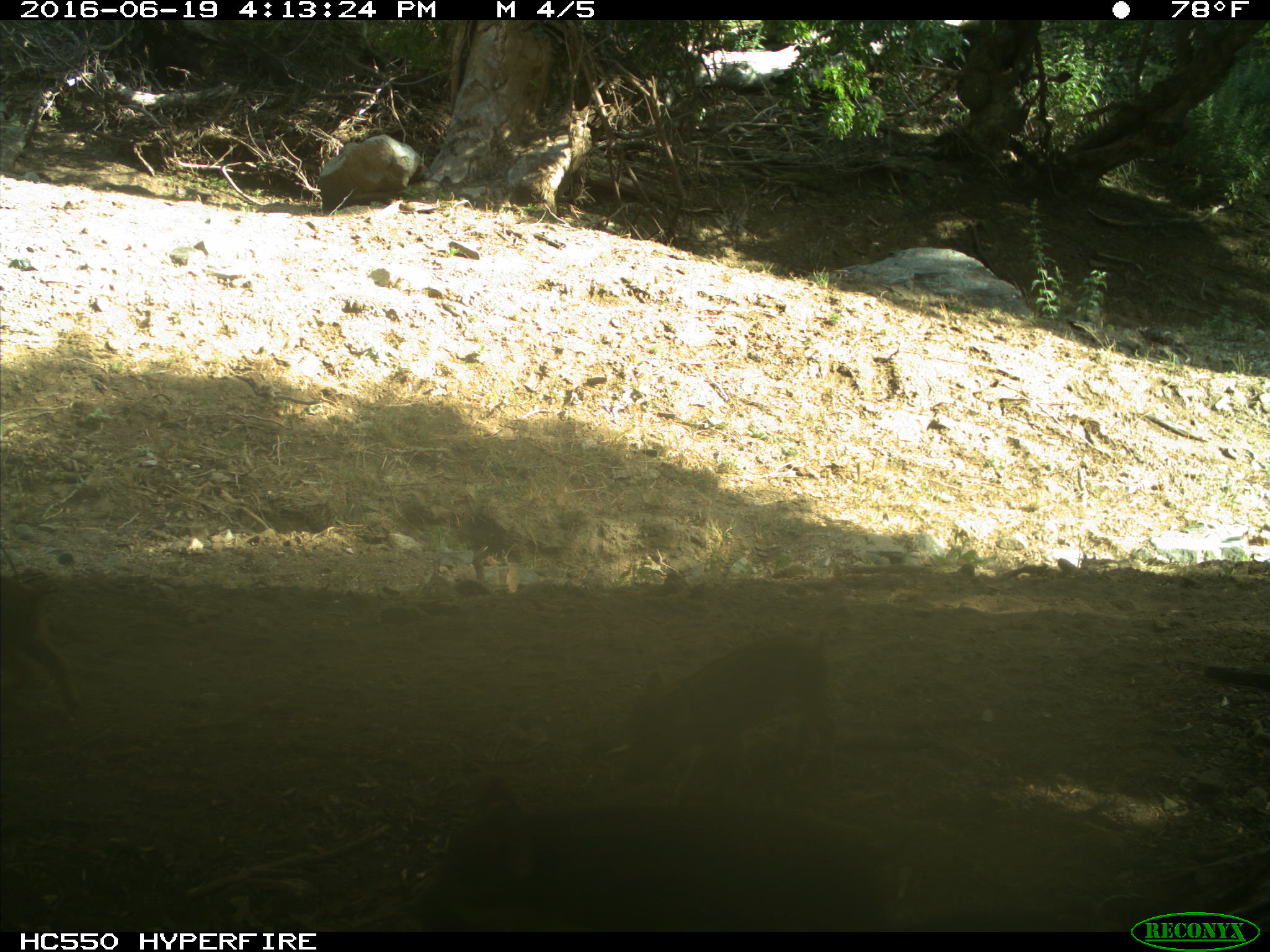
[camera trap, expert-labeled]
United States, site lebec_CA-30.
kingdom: Animalia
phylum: Chordata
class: Mammalia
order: Artiodactyla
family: Suidae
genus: Sus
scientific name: Sus scrofa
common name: wild boar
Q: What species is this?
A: Sus scrofa (wild boar).